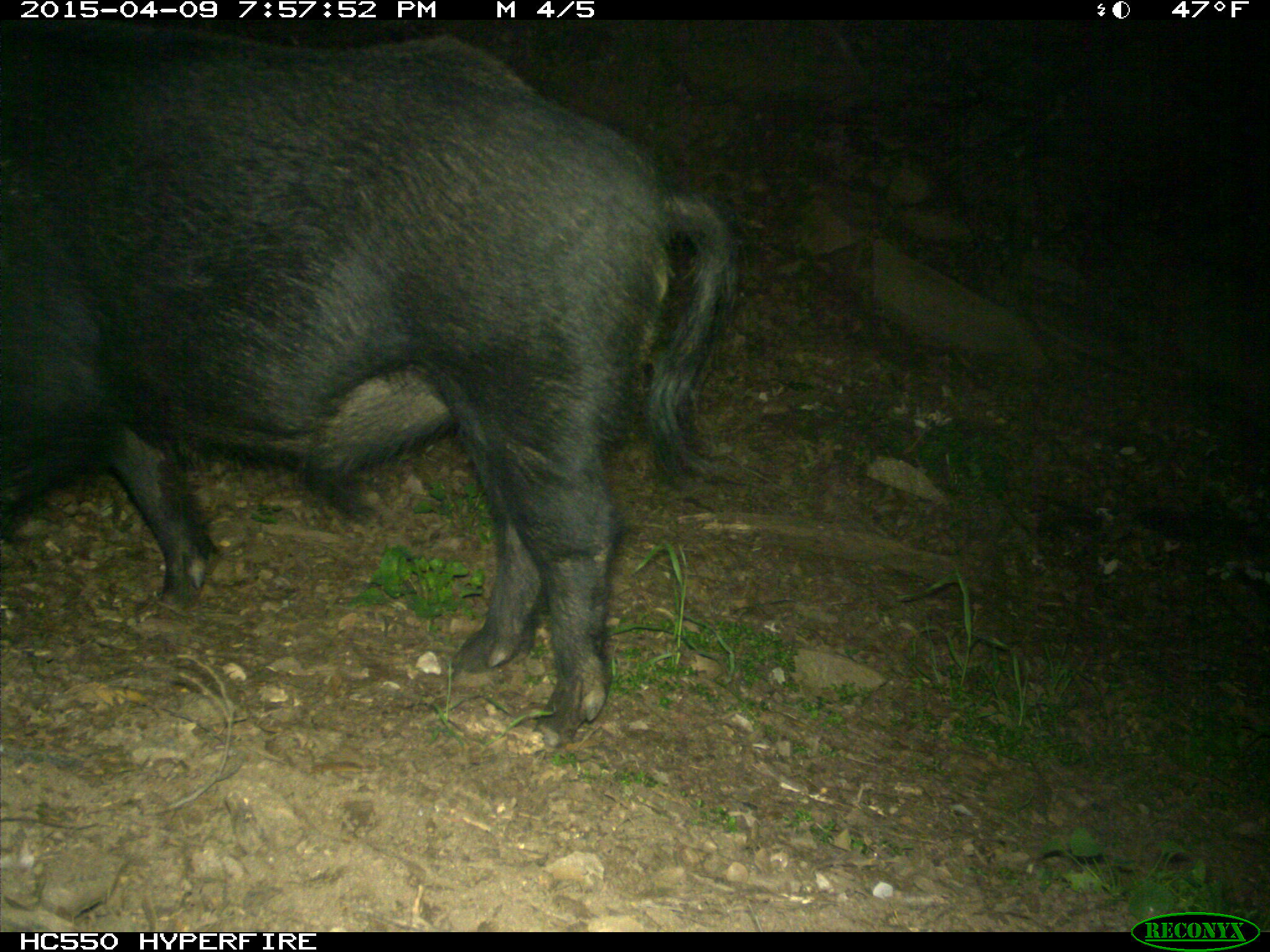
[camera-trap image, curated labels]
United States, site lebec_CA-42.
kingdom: Animalia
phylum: Chordata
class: Mammalia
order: Artiodactyla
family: Suidae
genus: Sus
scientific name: Sus scrofa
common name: wild boar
Sus scrofa (wild boar).